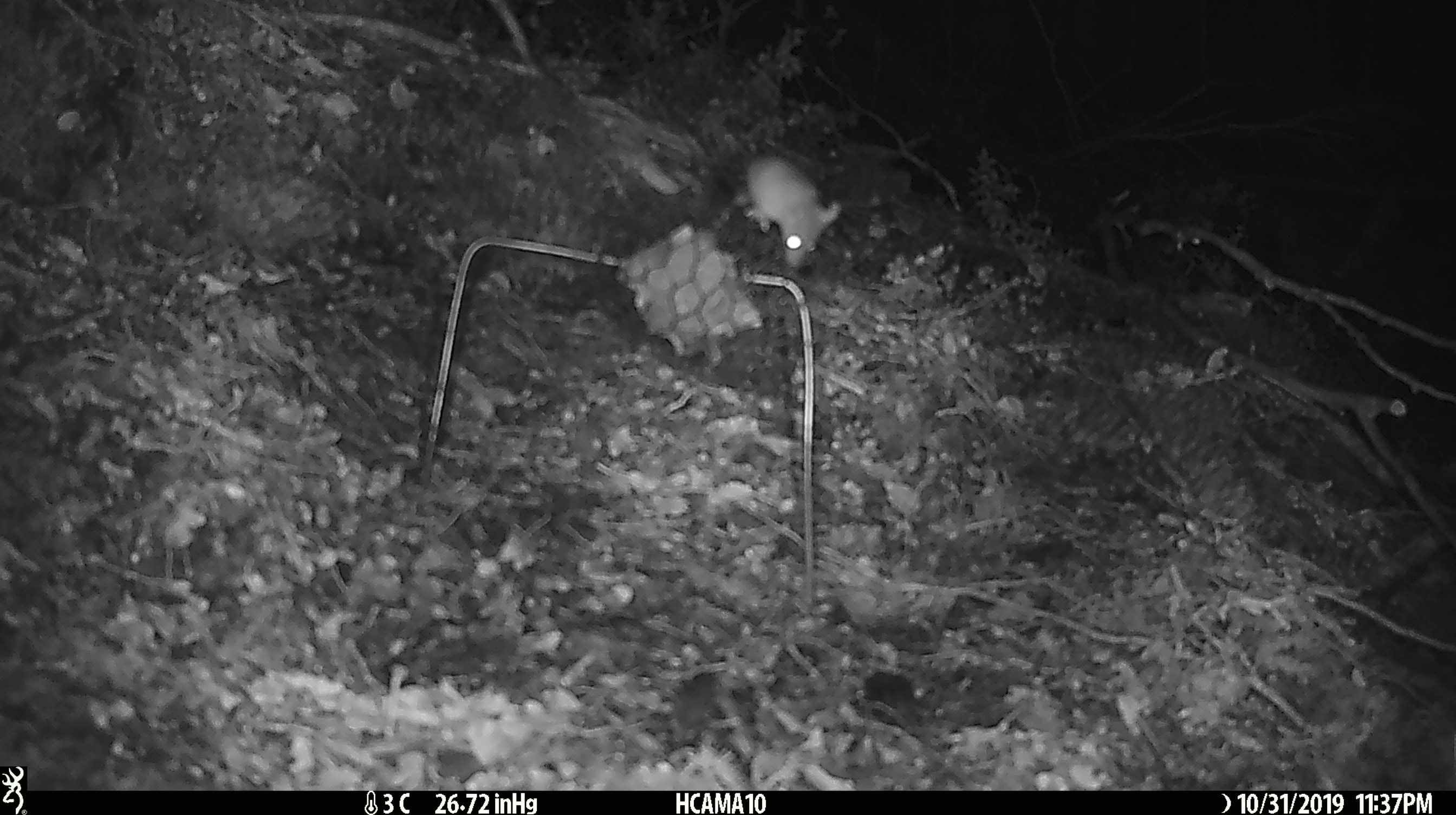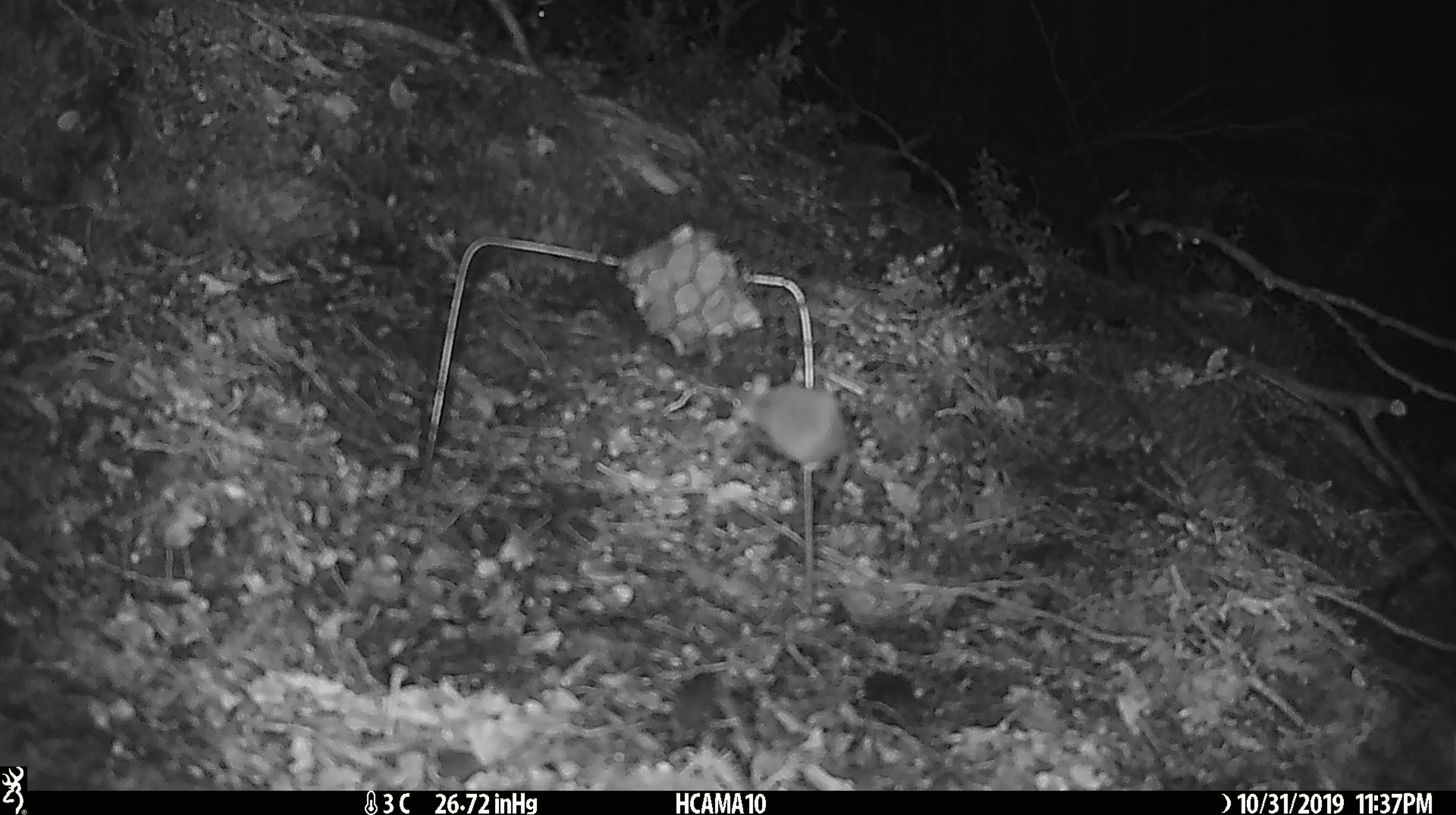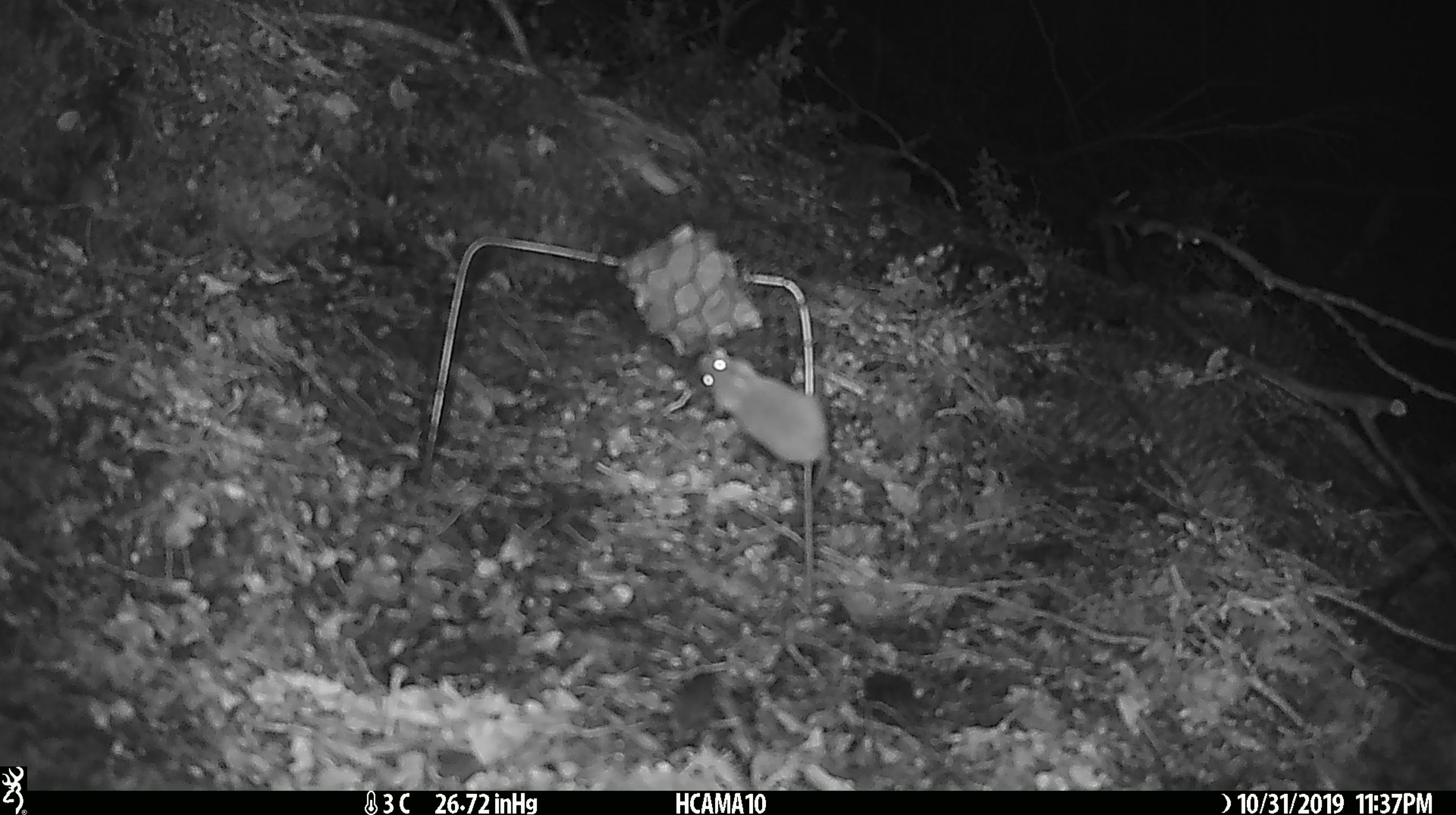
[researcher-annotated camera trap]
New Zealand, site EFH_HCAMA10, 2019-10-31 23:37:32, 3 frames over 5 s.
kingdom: Animalia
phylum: Chordata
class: Mammalia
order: Rodentia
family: Muridae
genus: Mus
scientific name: Mus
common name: mouse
Mouse (Mus).